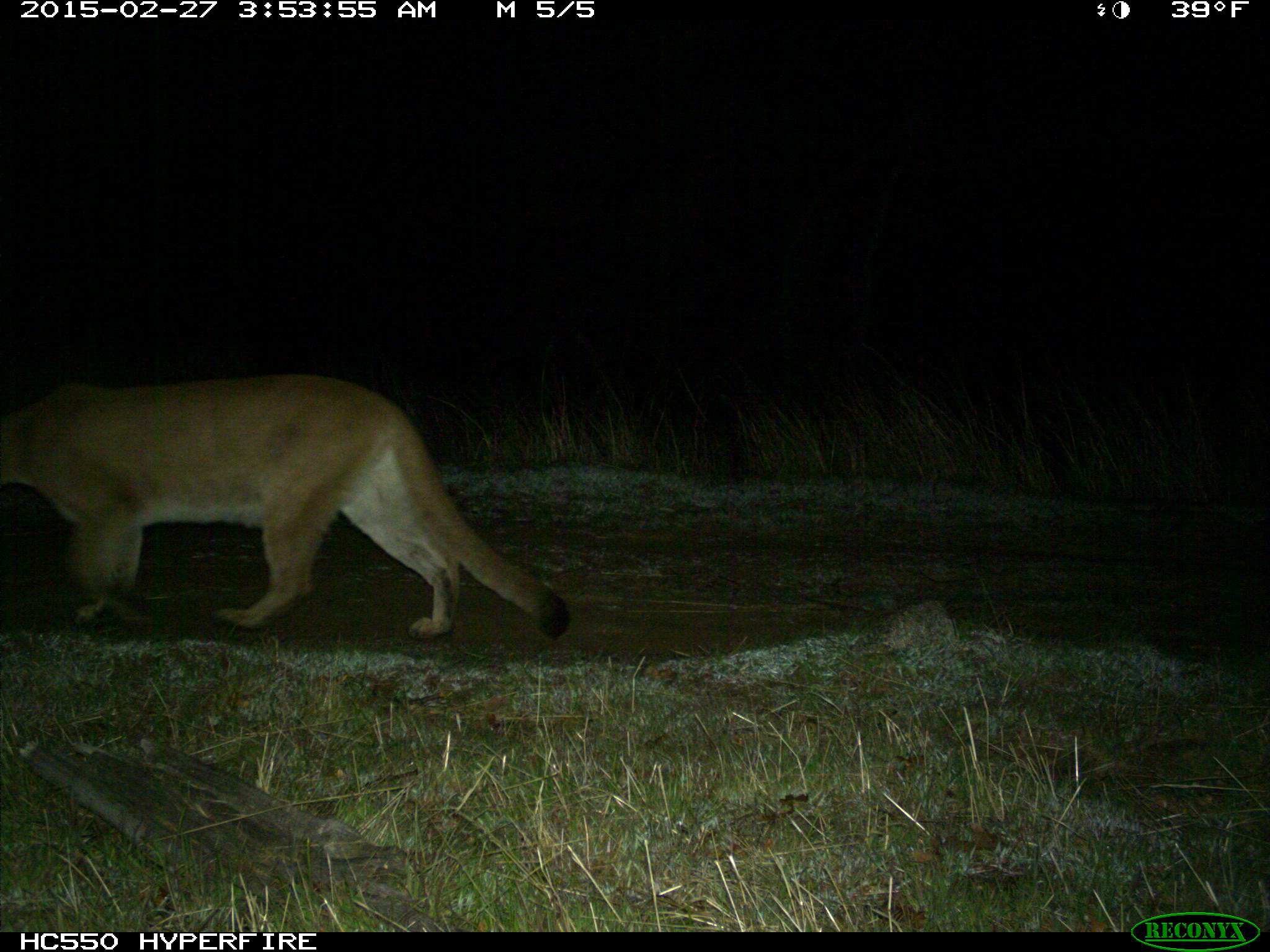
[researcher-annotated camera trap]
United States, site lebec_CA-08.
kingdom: Animalia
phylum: Chordata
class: Mammalia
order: Carnivora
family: Felidae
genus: Puma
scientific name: Puma concolor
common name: mountain lion